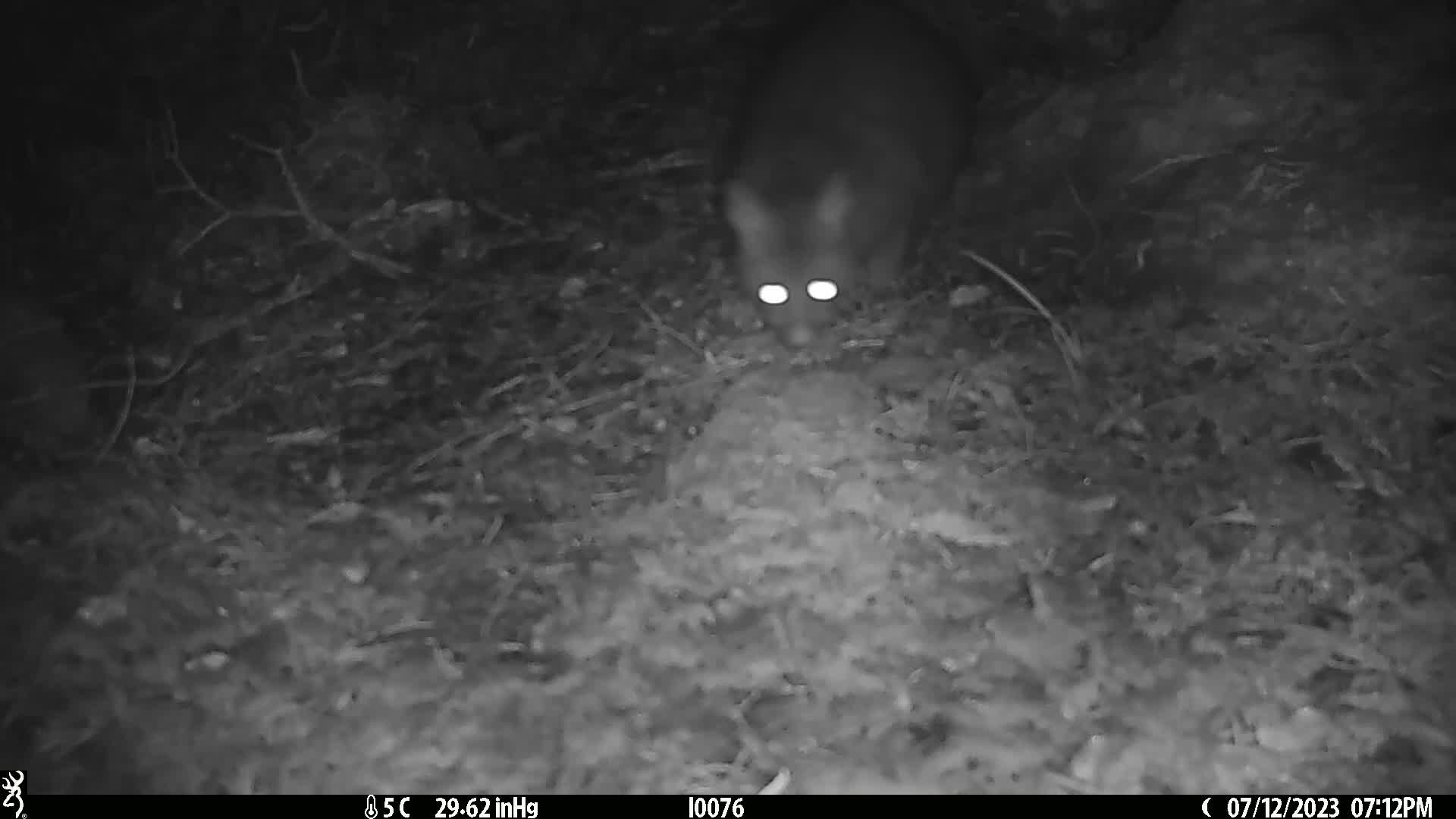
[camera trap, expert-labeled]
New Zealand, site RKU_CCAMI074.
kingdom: Animalia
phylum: Chordata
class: Mammalia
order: Diprotodontia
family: Phalangeridae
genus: Trichosurus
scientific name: Trichosurus vulpecula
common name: common brushtail possum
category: possum